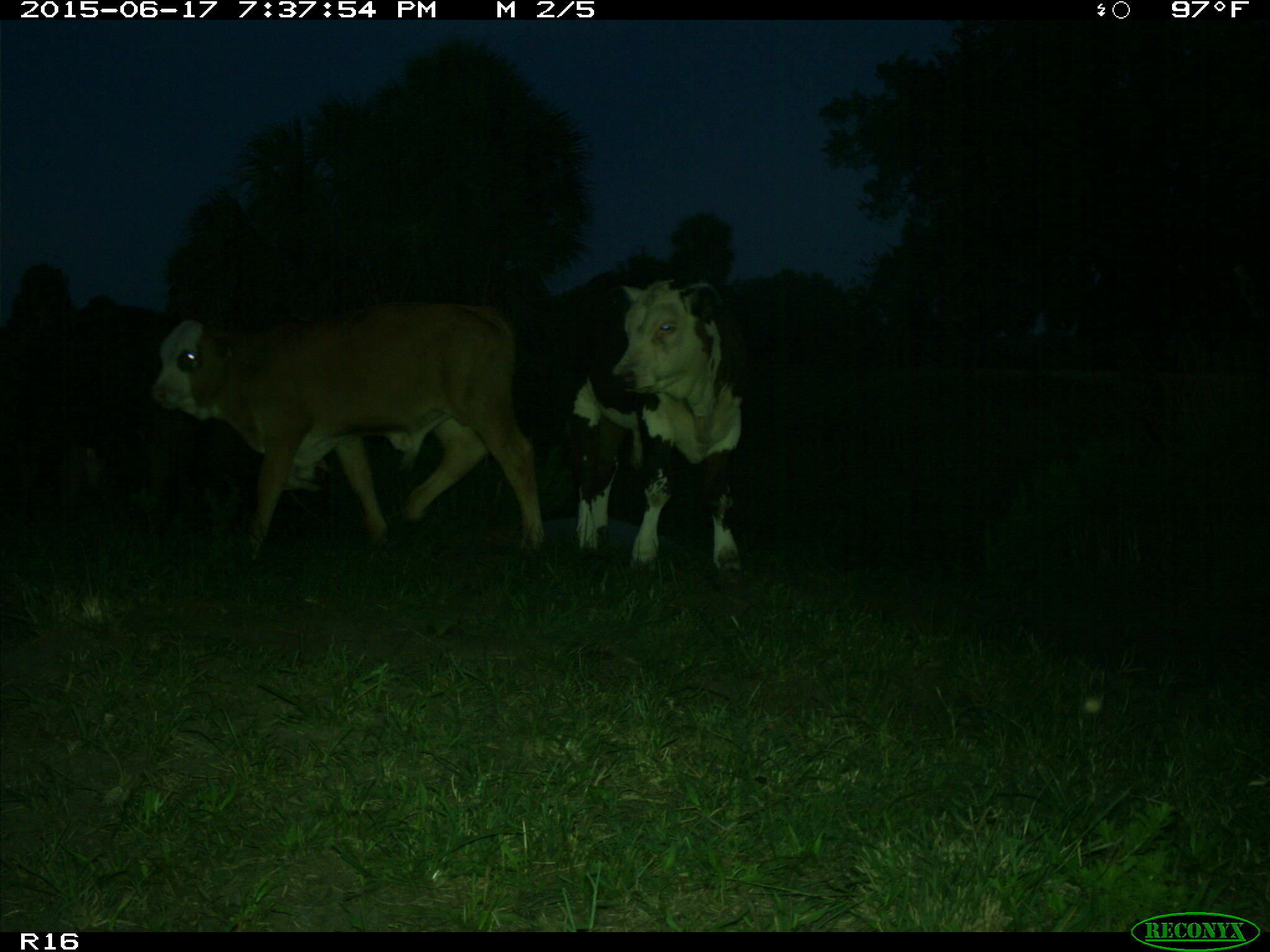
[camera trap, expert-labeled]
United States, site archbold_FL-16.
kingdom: Animalia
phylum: Chordata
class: Mammalia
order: Artiodactyla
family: Bovidae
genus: Bos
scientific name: Bos taurus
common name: domestic cow